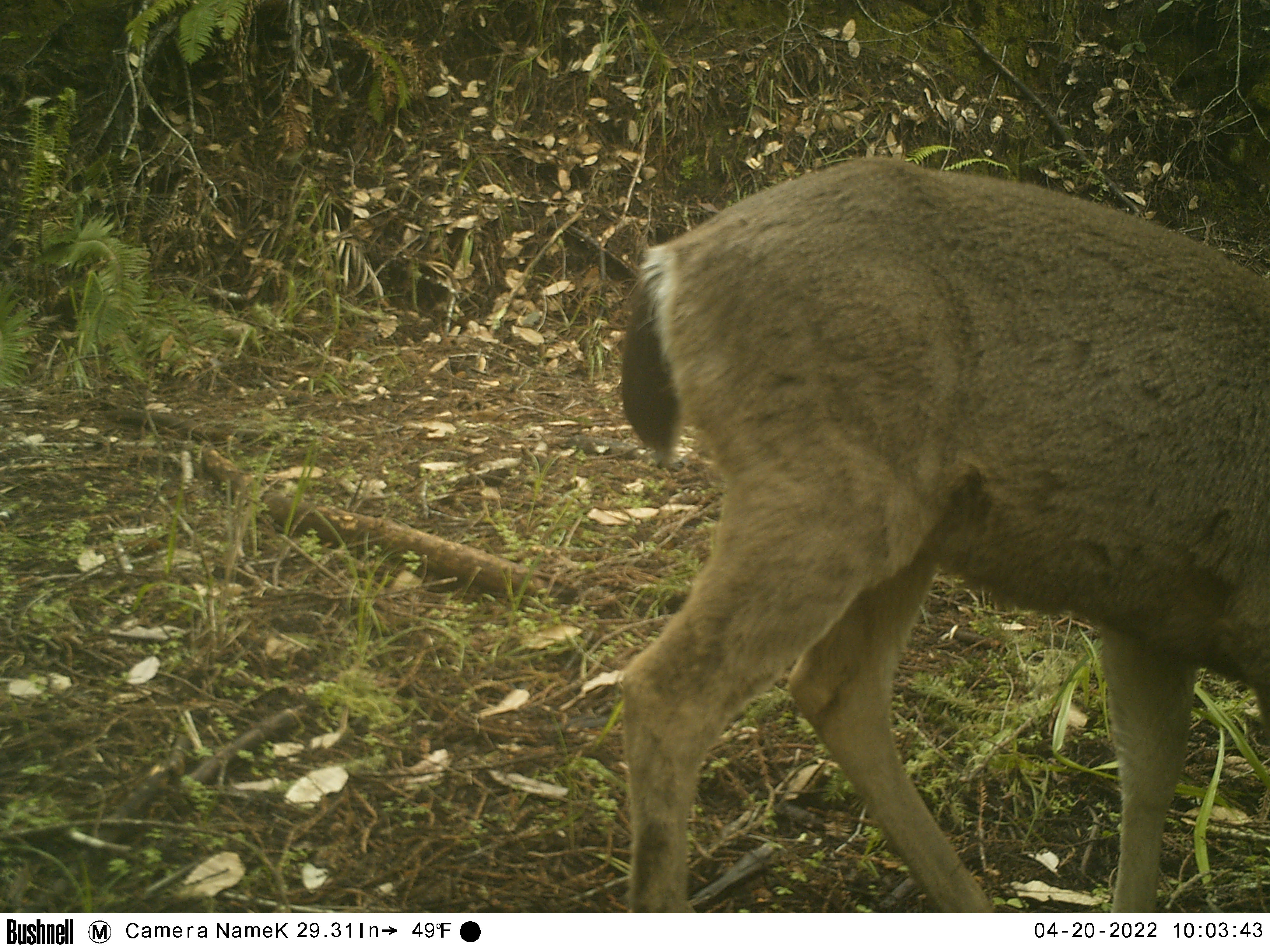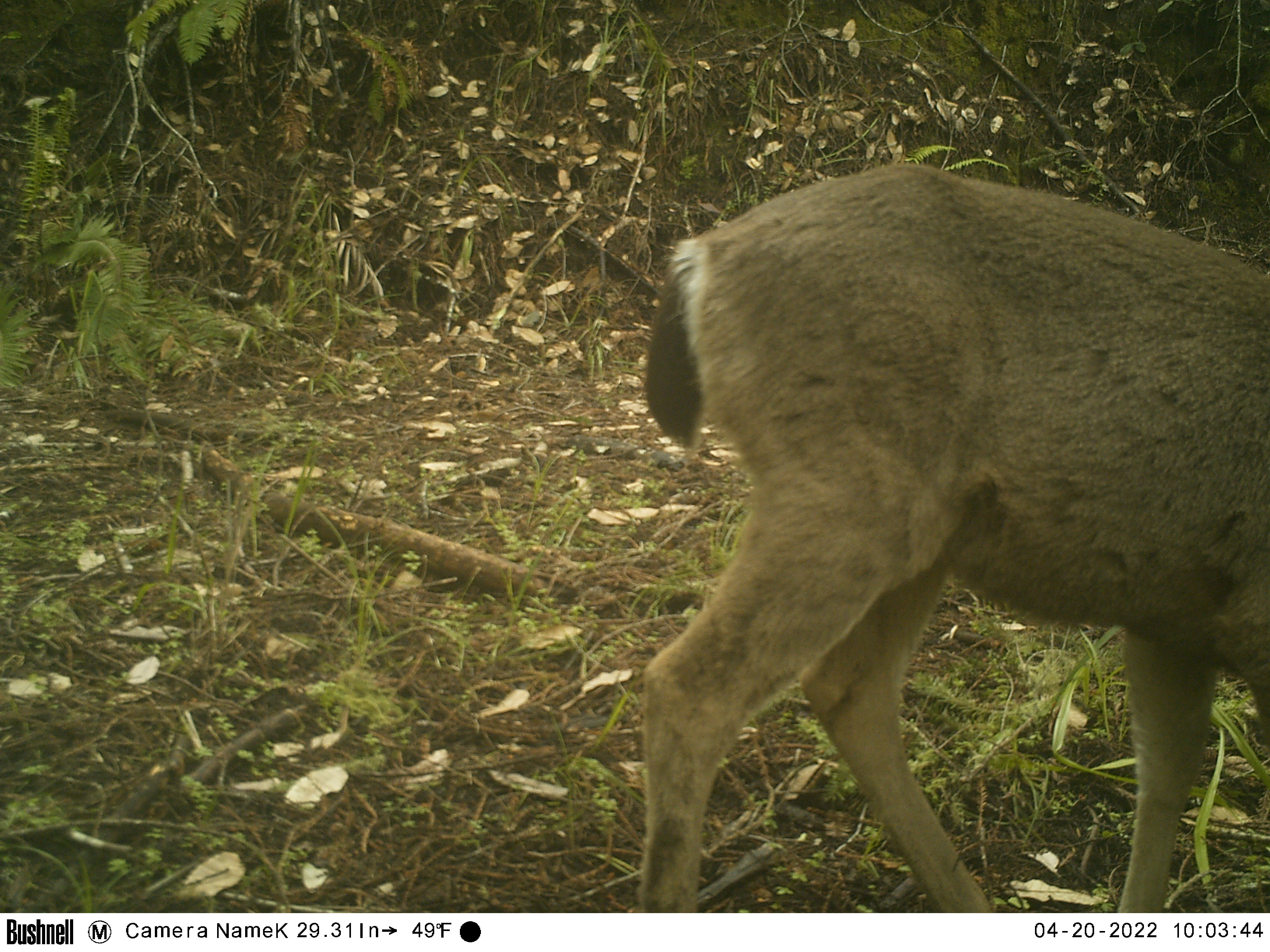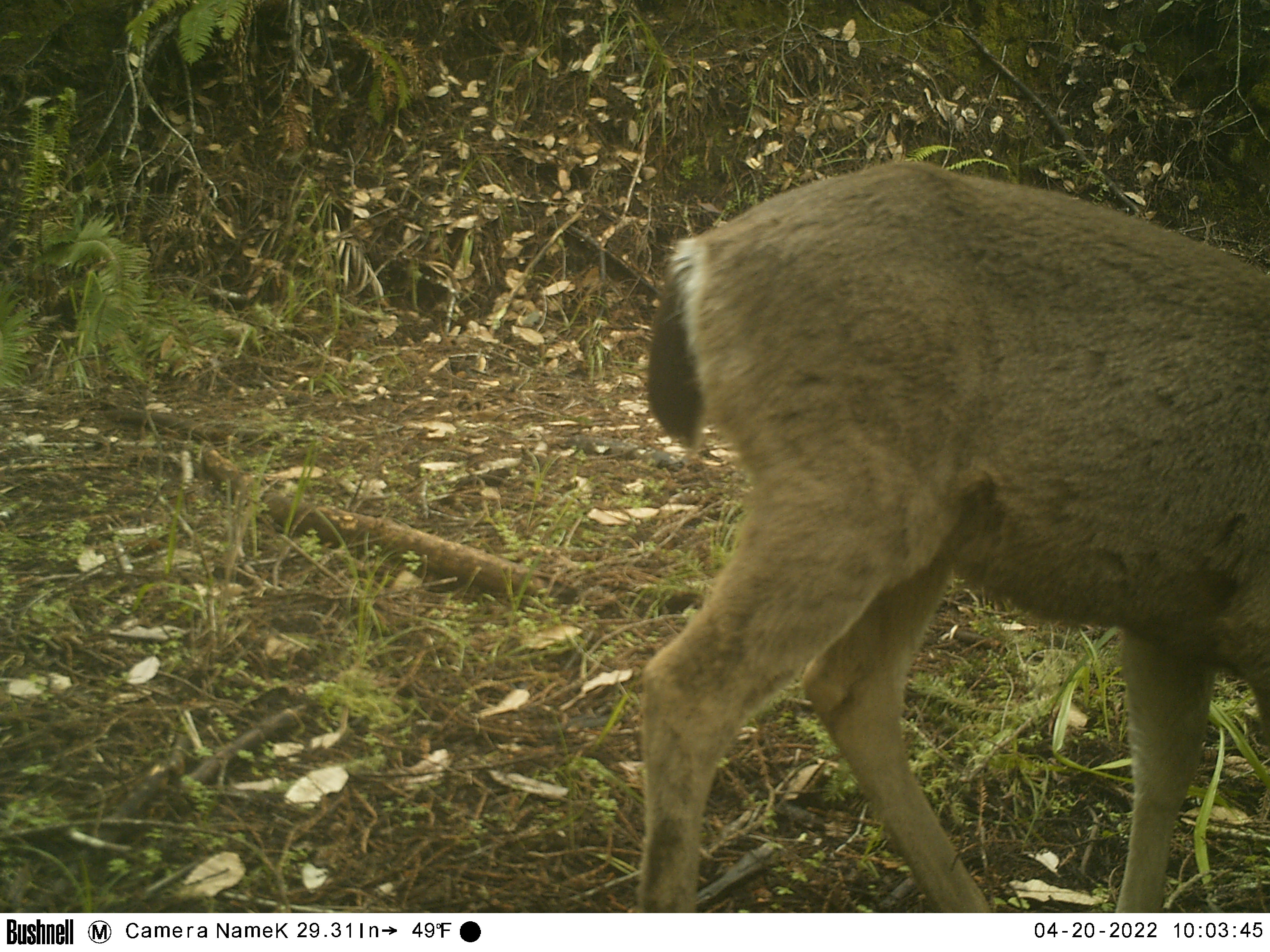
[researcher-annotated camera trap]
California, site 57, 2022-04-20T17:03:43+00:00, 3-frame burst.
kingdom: Animalia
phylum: Chordata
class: Mammalia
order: Artiodactyla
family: Cervidae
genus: Odocoileus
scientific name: Odocoileus hemionus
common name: mule deer